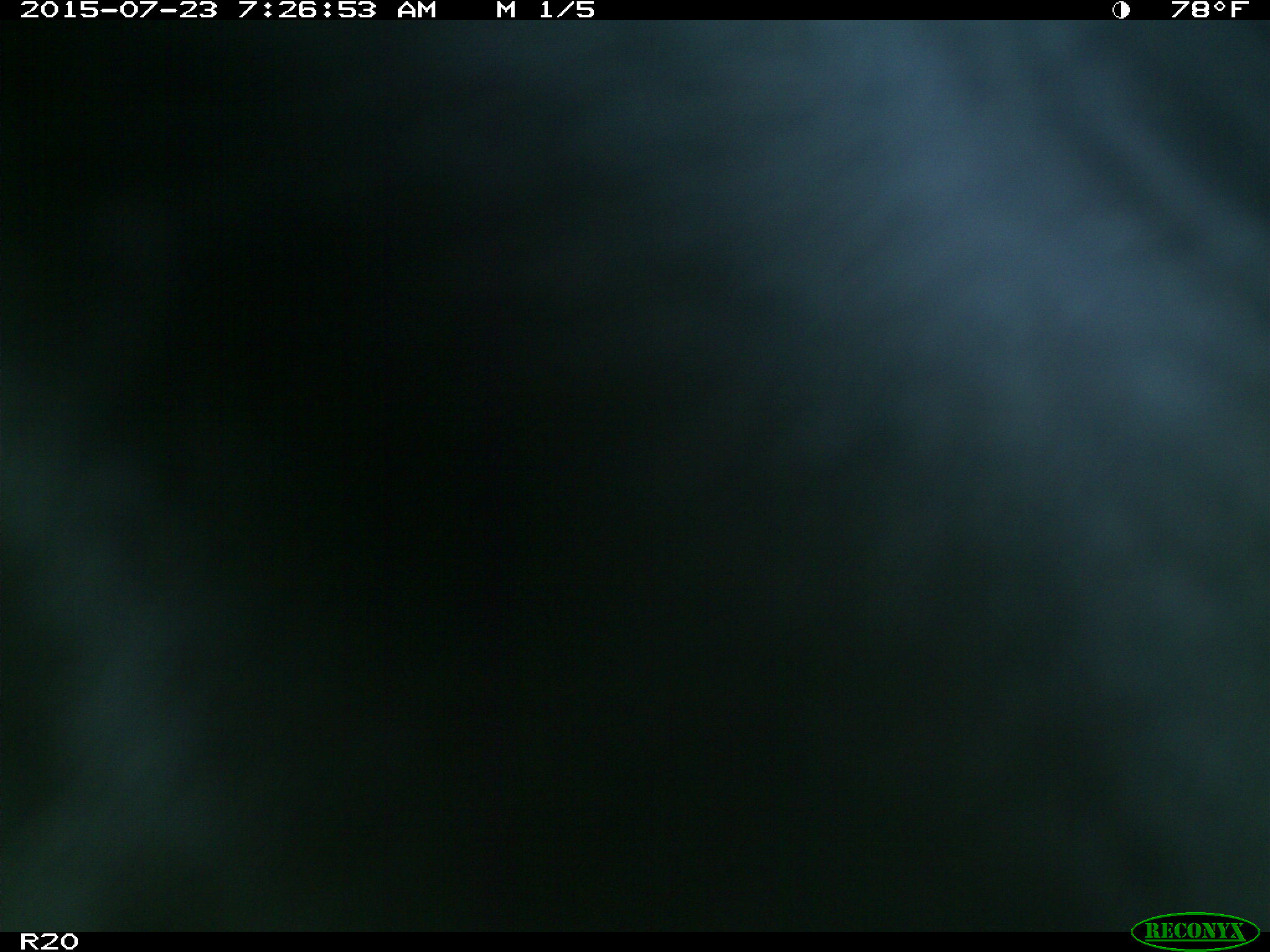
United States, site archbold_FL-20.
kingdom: Animalia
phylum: Chordata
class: Mammalia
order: Artiodactyla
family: Bovidae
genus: Bos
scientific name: Bos taurus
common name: domestic cow